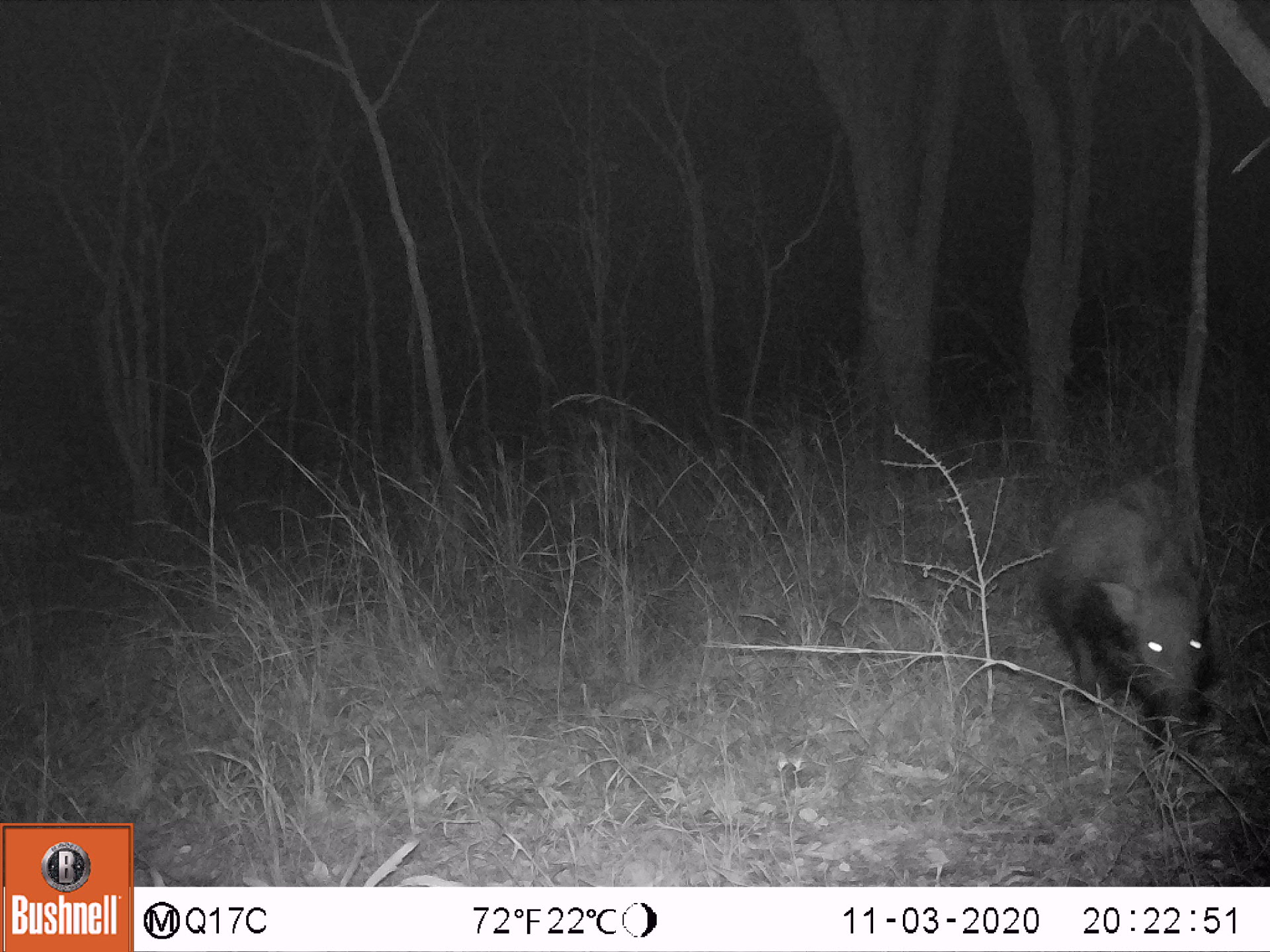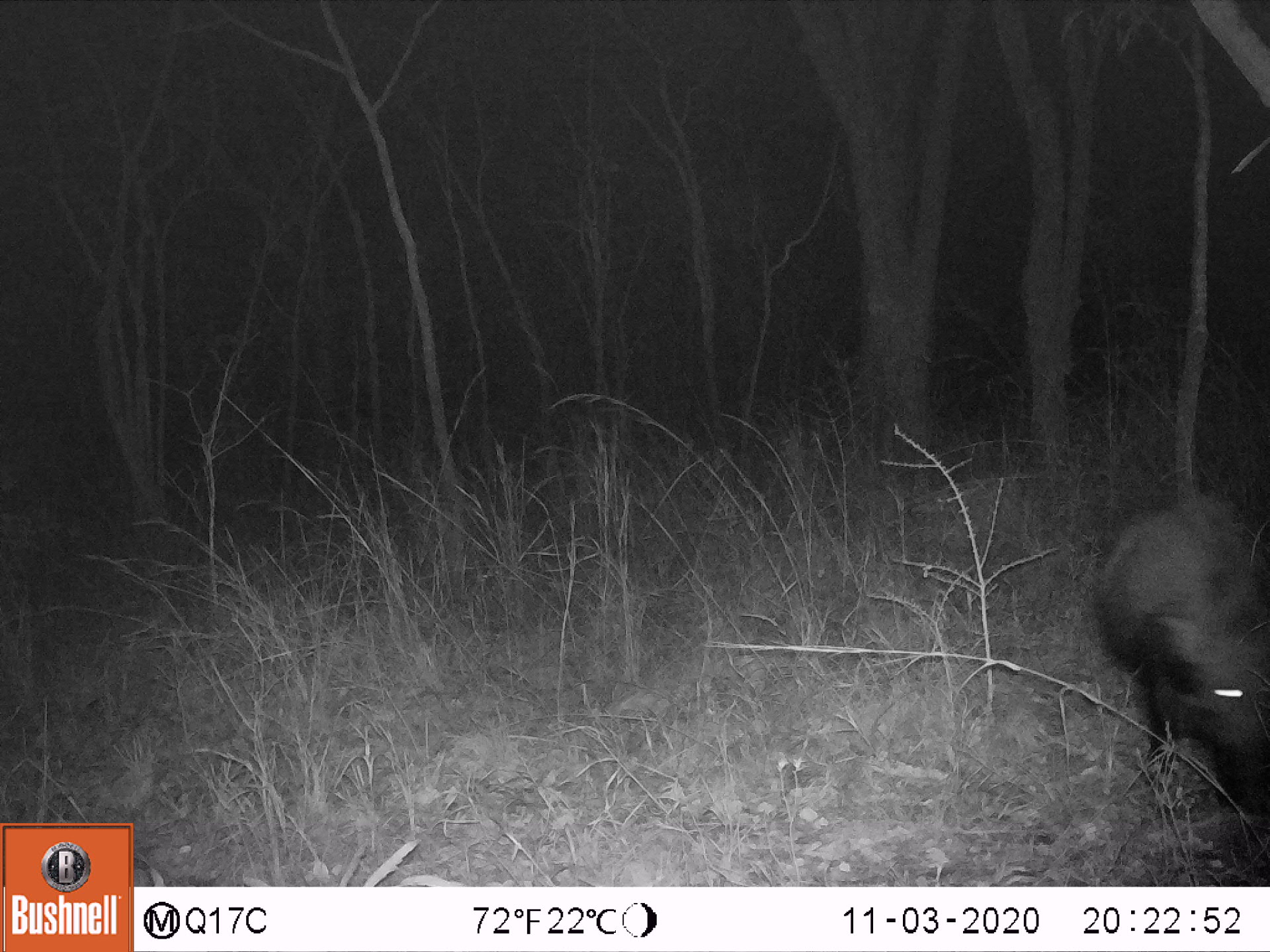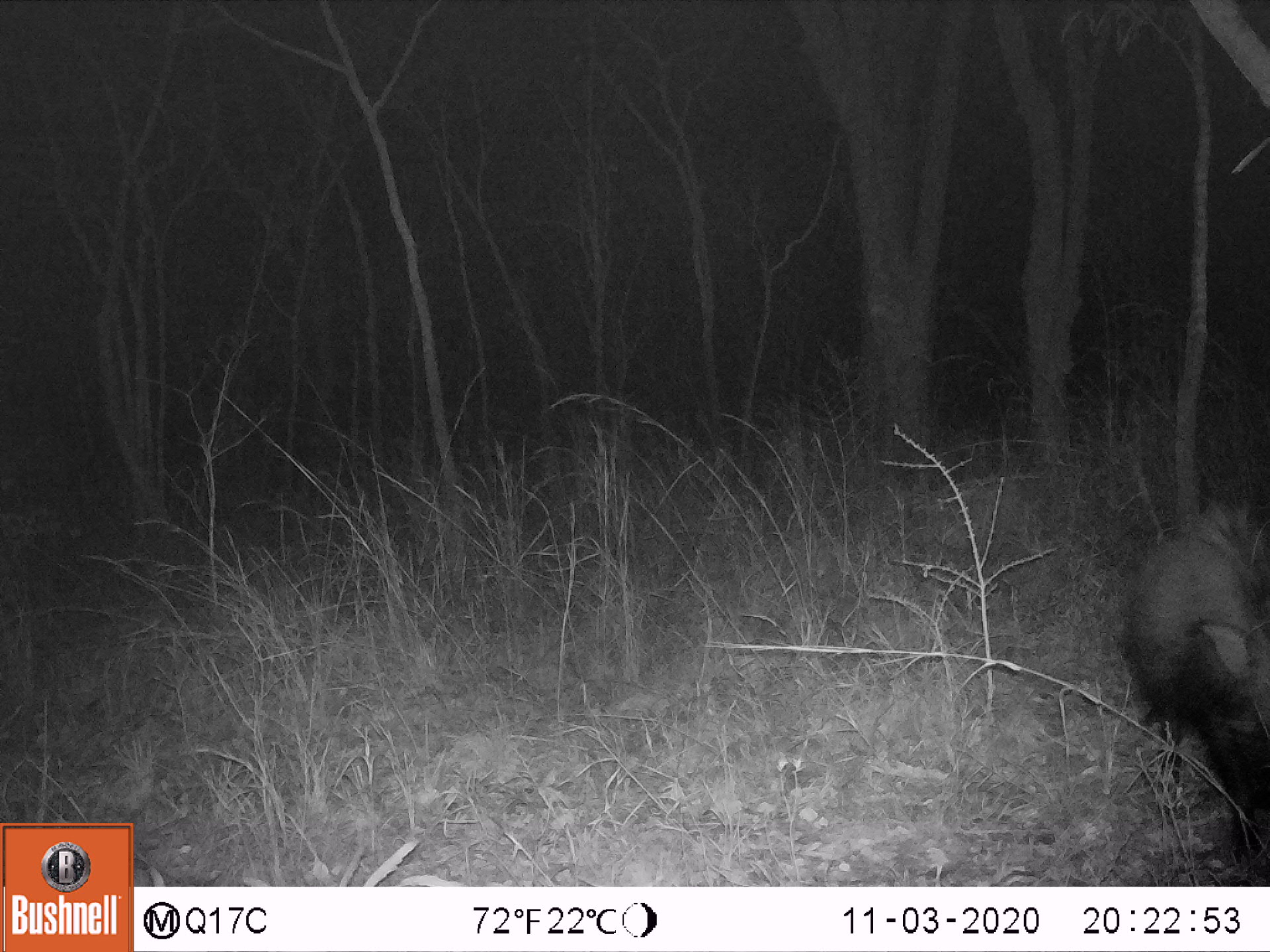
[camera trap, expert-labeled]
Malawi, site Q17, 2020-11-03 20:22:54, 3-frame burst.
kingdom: Animalia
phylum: Chordata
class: Mammalia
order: Artiodactyla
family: Suidae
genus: Potamochoerus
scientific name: Potamochoerus larvatus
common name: bushpig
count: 1